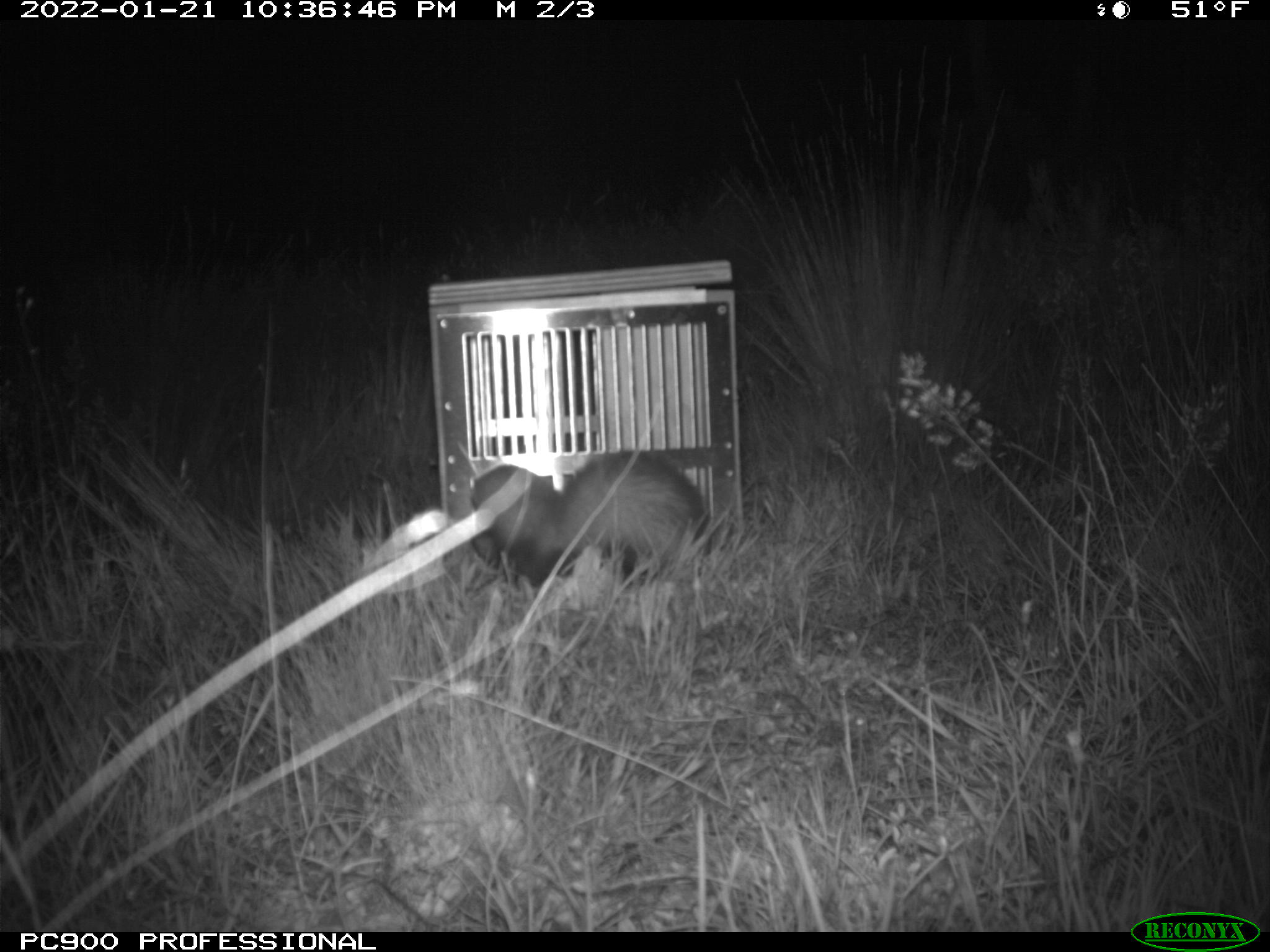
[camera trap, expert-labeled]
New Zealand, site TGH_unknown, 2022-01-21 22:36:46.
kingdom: Animalia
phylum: Chordata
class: Mammalia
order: Carnivora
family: Mustelidae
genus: Mustela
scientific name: Mustela furo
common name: ferret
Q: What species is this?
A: Ferret (Mustela furo).